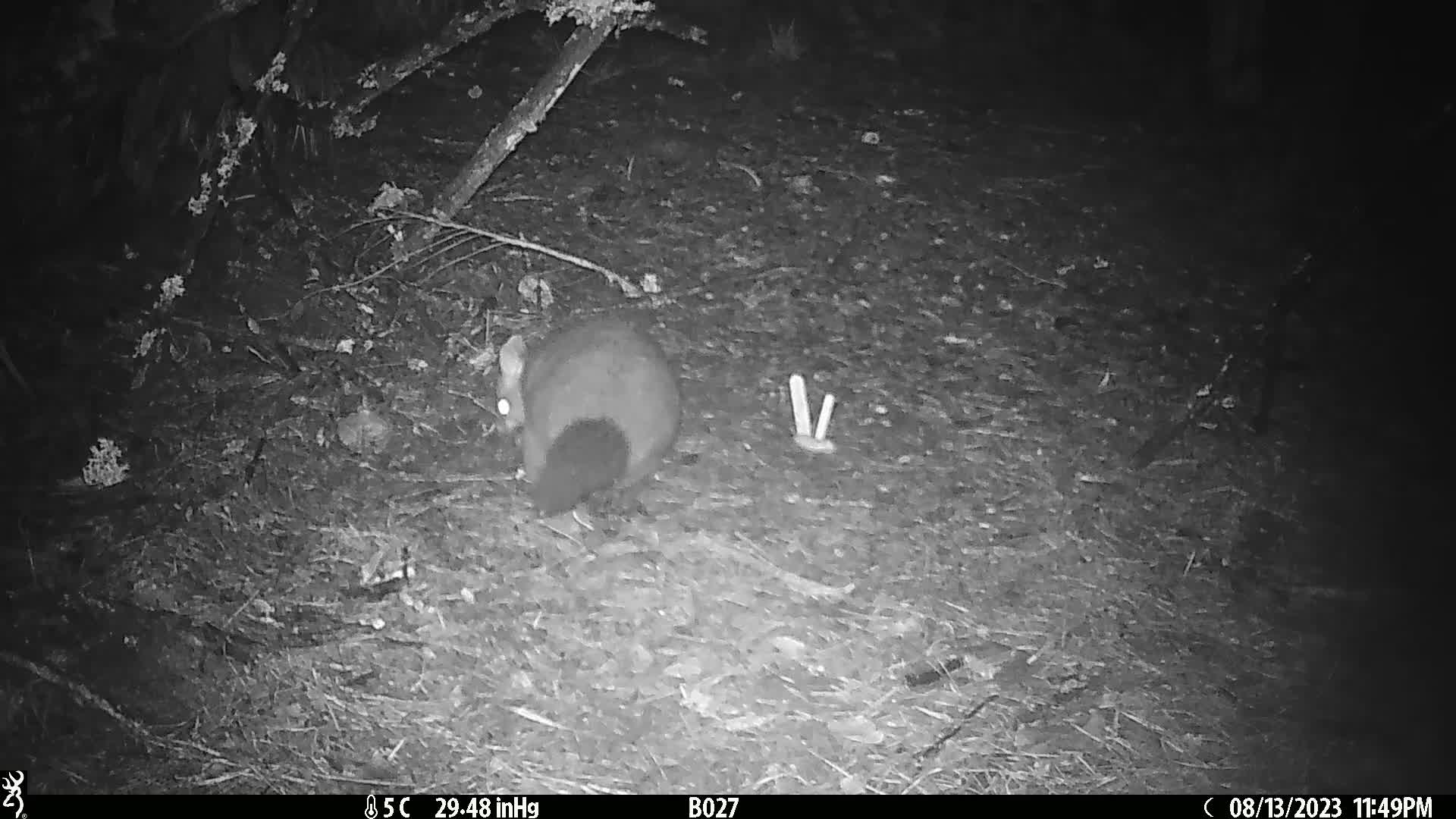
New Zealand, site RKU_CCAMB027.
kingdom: Animalia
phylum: Chordata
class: Mammalia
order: Diprotodontia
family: Phalangeridae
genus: Trichosurus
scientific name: Trichosurus vulpecula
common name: common brushtail possum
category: possum